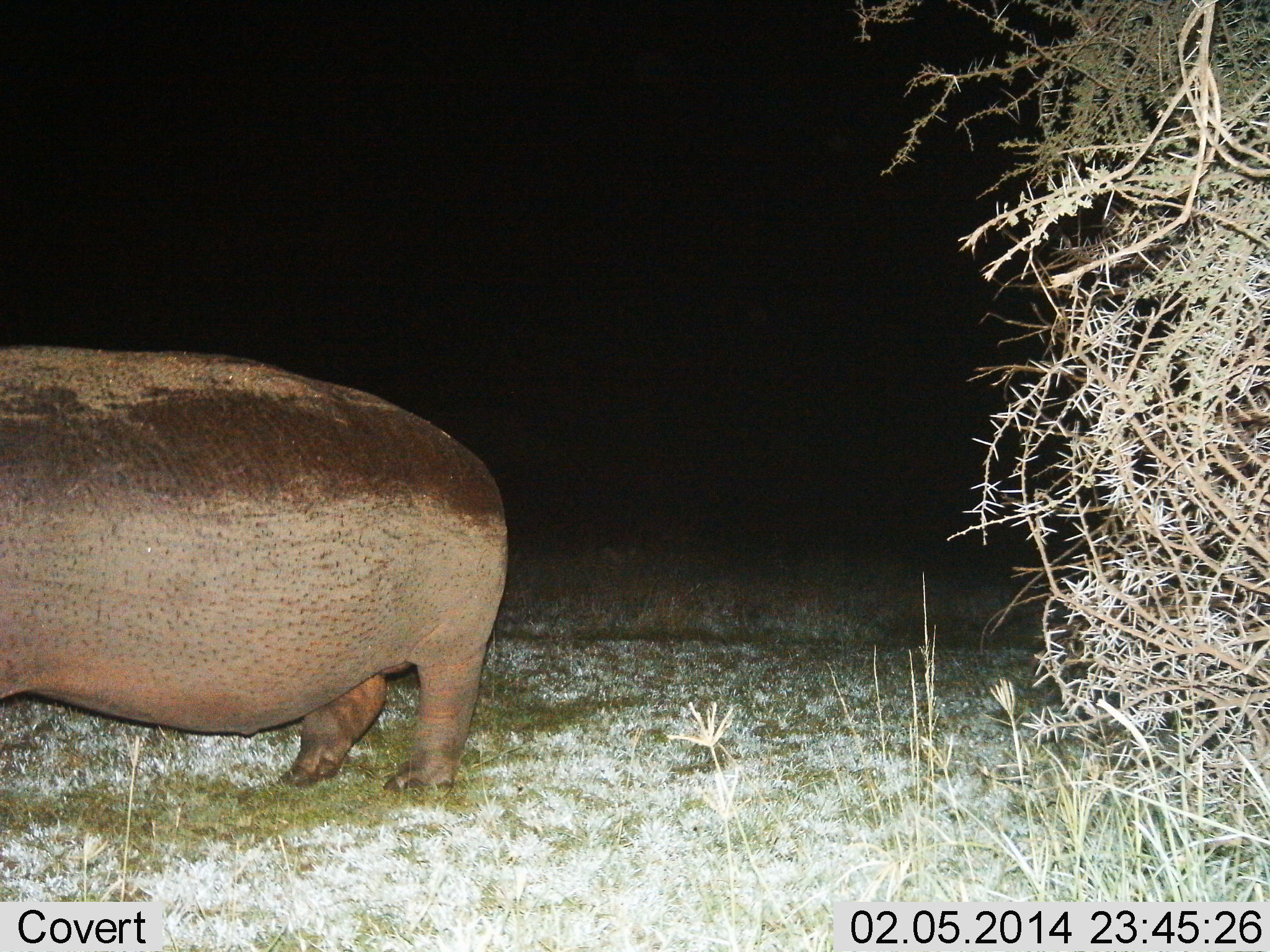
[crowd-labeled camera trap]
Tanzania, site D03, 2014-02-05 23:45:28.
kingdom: Animalia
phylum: Chordata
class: Mammalia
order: Artiodactyla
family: Hippopotamidae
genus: Hippopotamus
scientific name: Hippopotamus amphibius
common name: hippopotamus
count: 1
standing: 73%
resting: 3%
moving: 21%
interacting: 0%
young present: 3%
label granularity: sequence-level